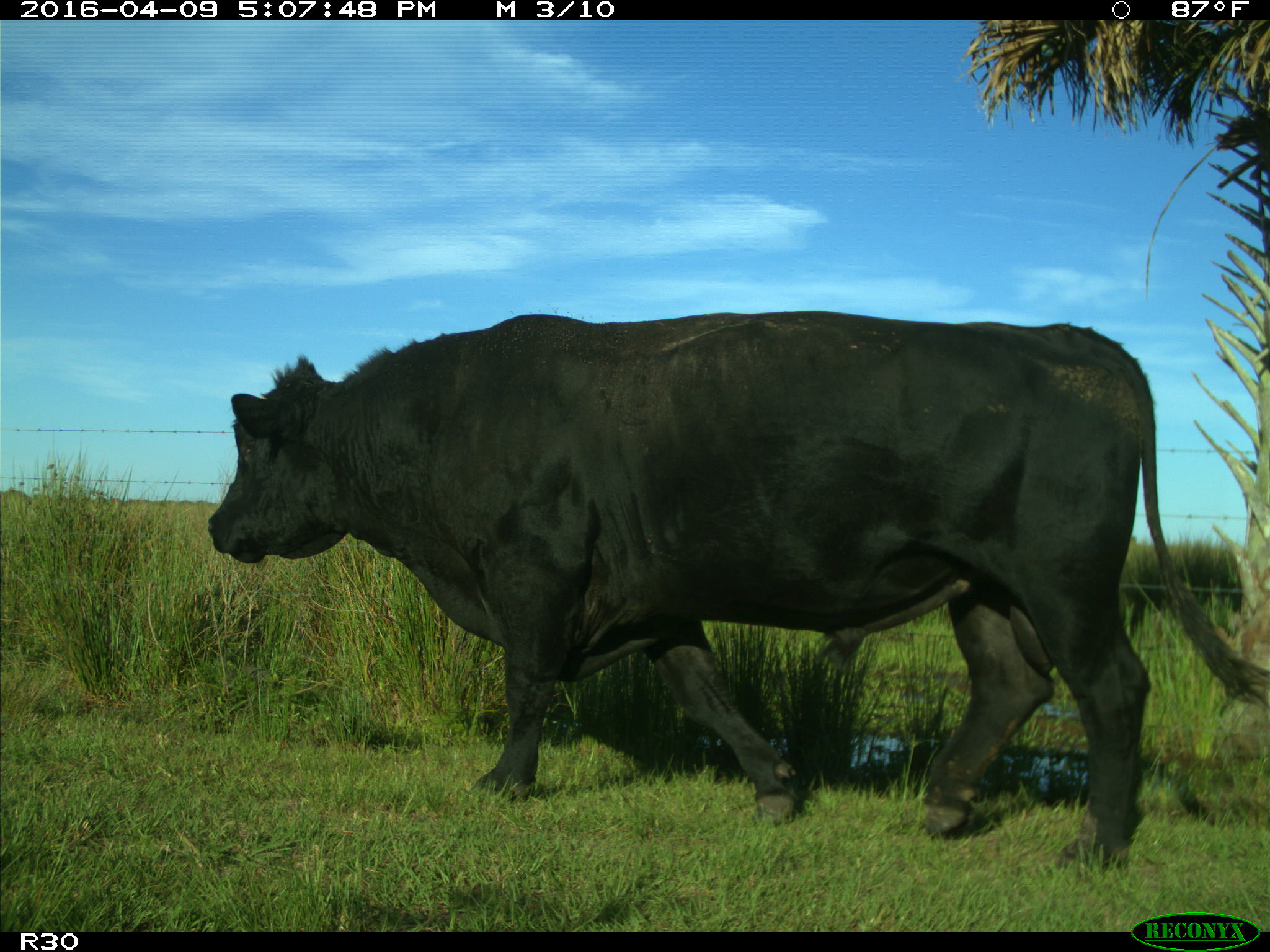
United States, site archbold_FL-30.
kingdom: Animalia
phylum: Chordata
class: Mammalia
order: Artiodactyla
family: Bovidae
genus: Bos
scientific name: Bos taurus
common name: domestic cow